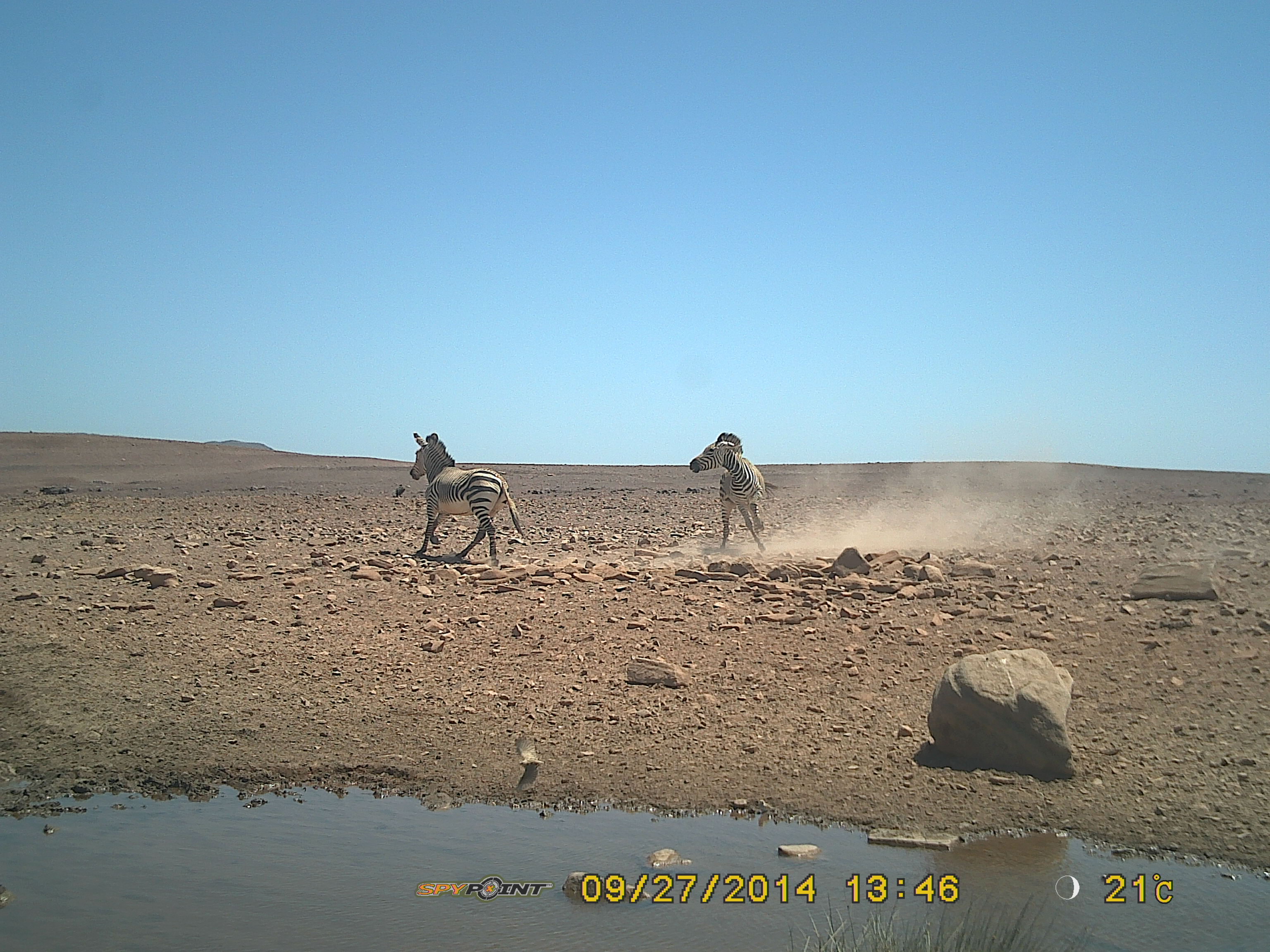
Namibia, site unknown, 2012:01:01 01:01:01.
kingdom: Animalia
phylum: Chordata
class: Mammalia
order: Perissodactyla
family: Equidae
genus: Equus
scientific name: Equus zebra hartmannae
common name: hartmann's mountain zebra